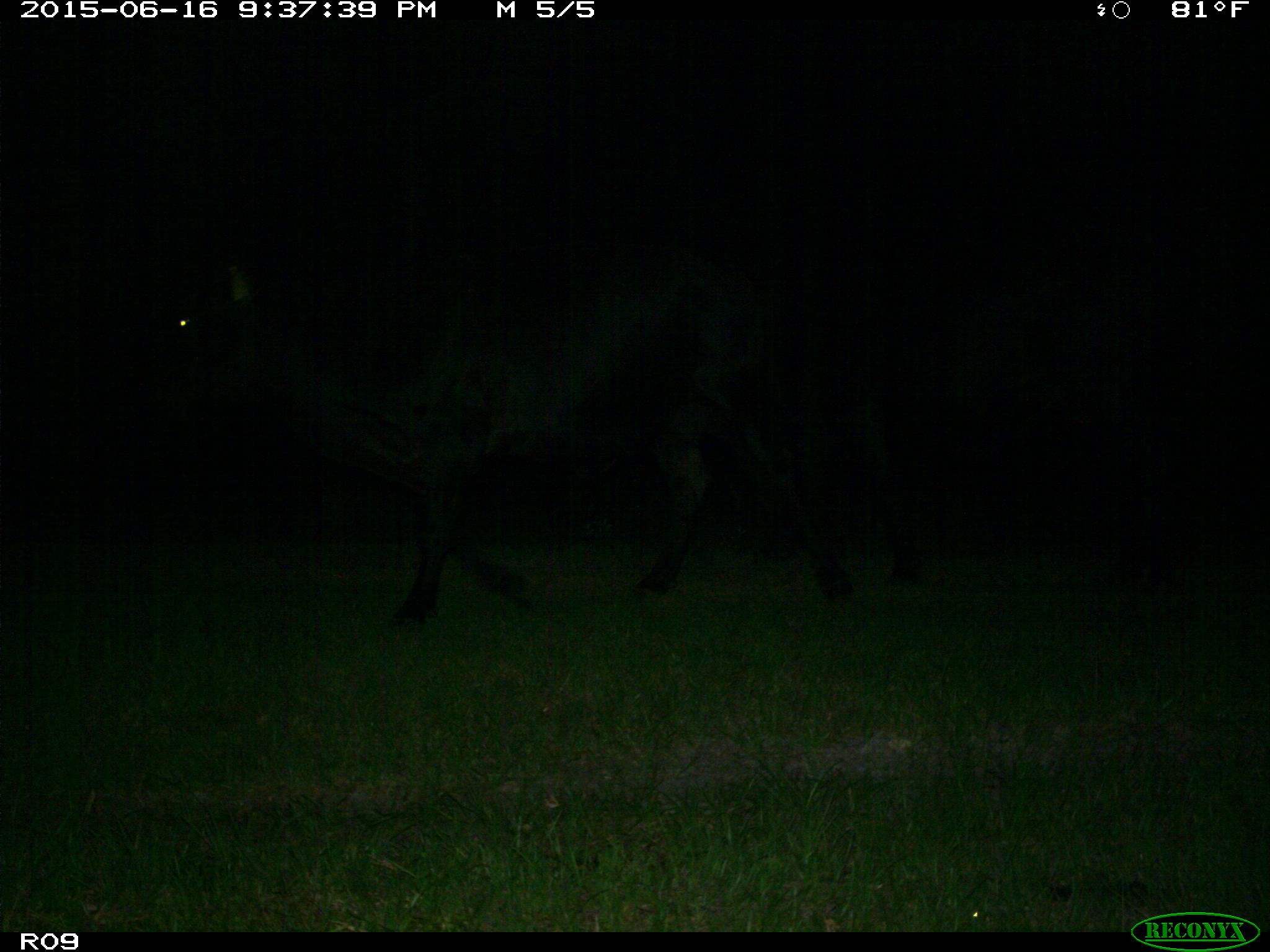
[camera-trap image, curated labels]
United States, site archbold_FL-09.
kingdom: Animalia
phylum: Chordata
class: Mammalia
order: Artiodactyla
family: Bovidae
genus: Bos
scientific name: Bos taurus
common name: domestic cow